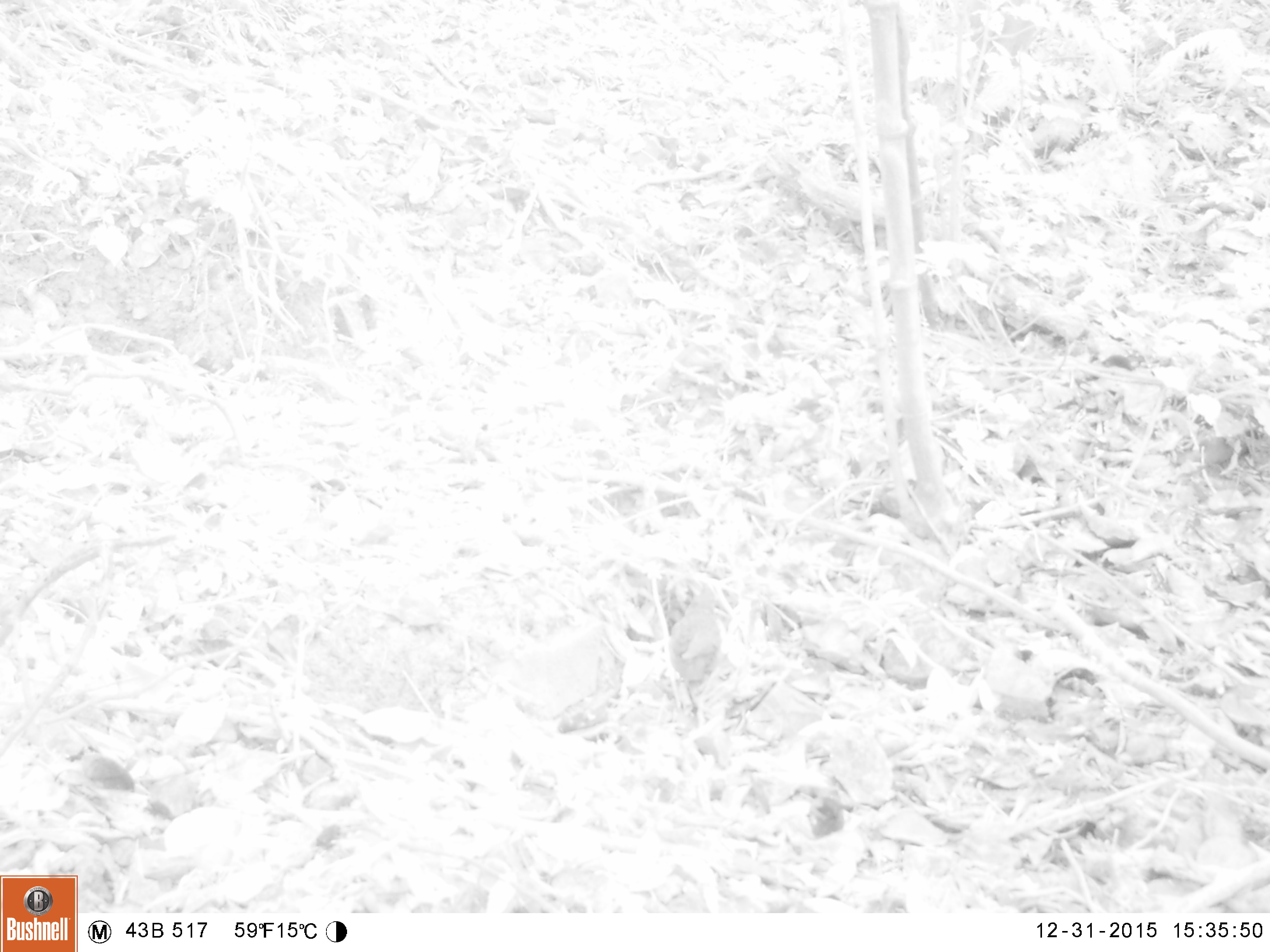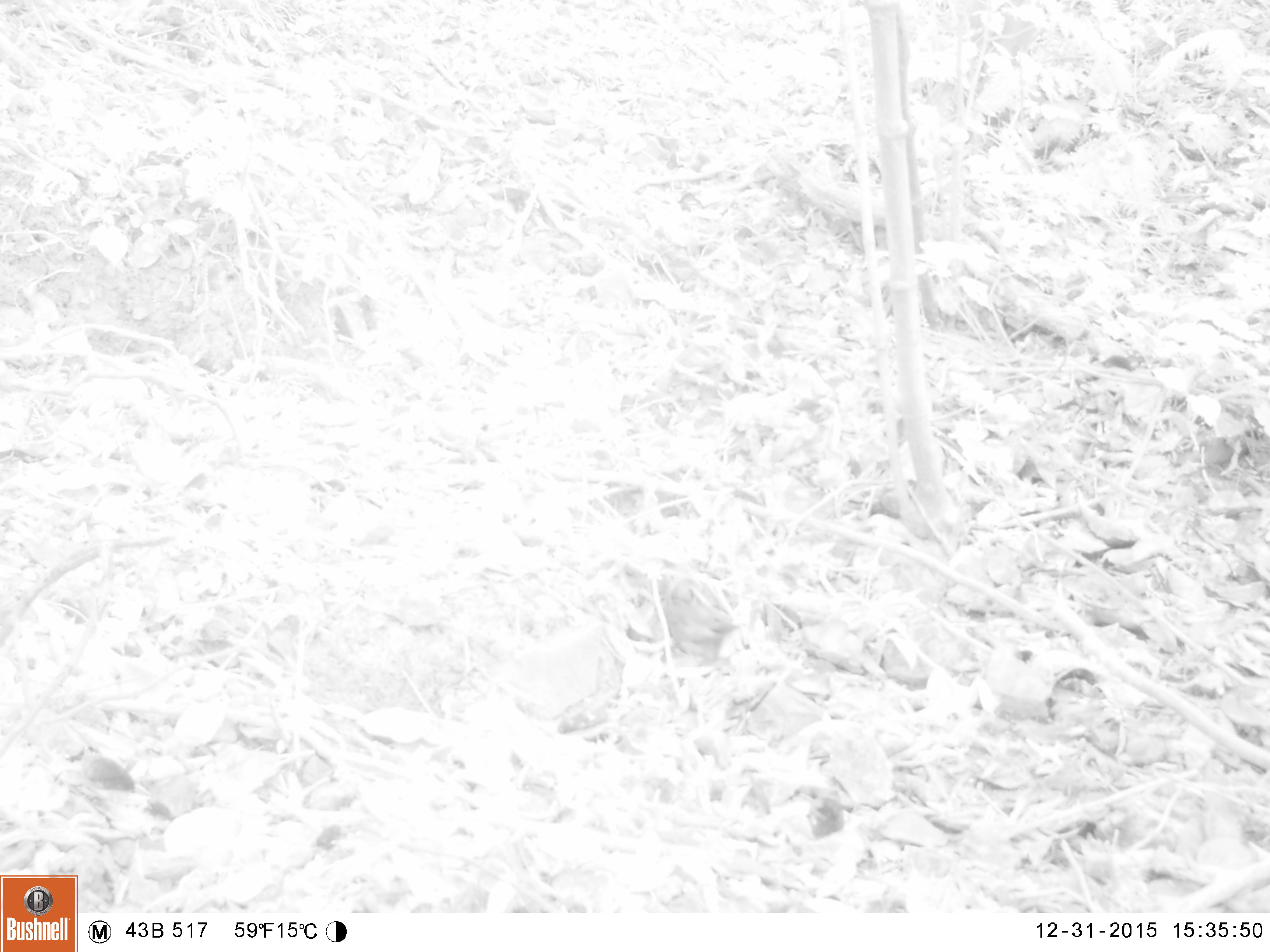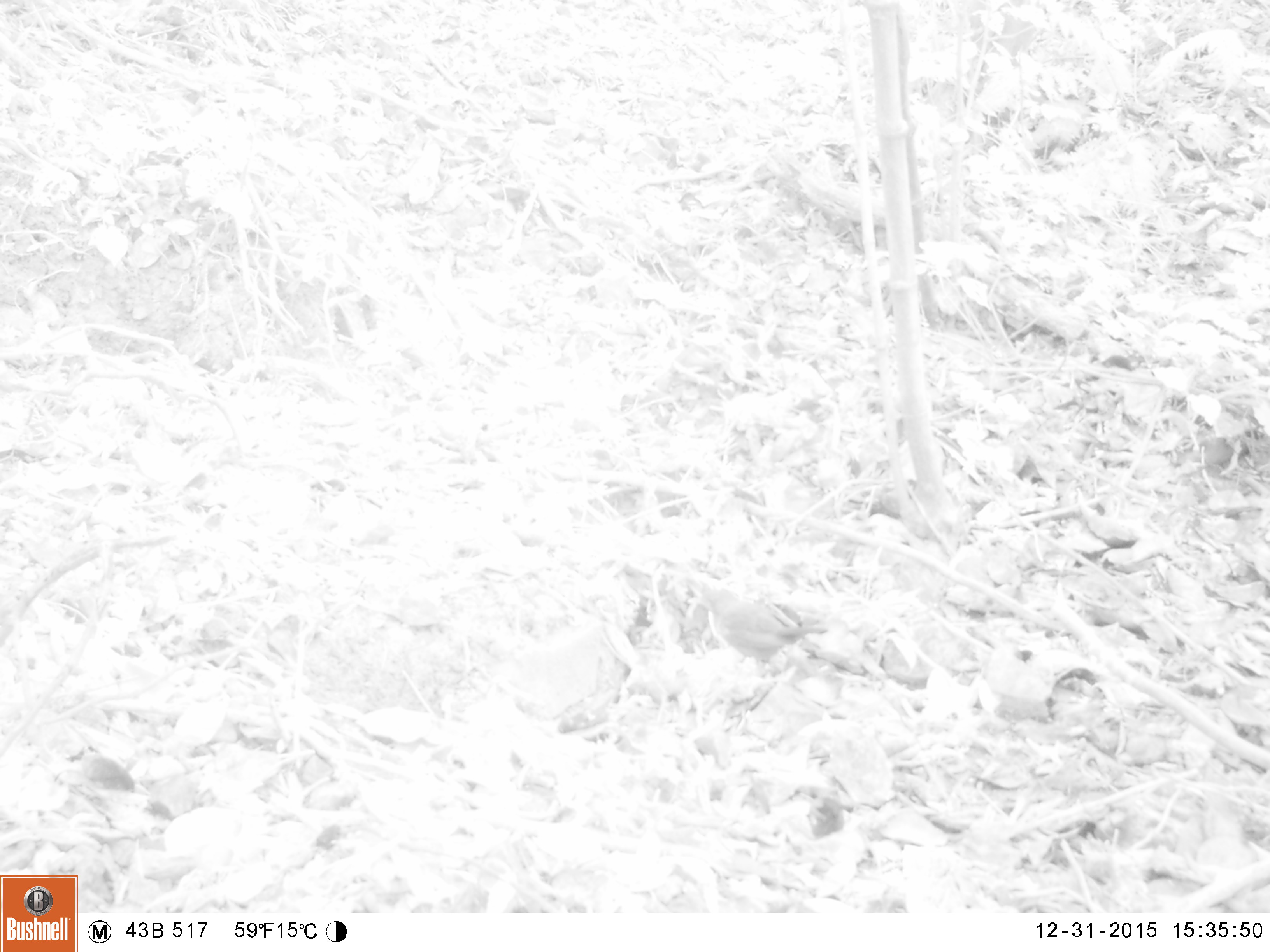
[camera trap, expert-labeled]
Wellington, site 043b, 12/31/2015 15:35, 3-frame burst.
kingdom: Animalia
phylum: Chordata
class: Aves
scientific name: Aves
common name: bird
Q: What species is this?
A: Bird (Aves).